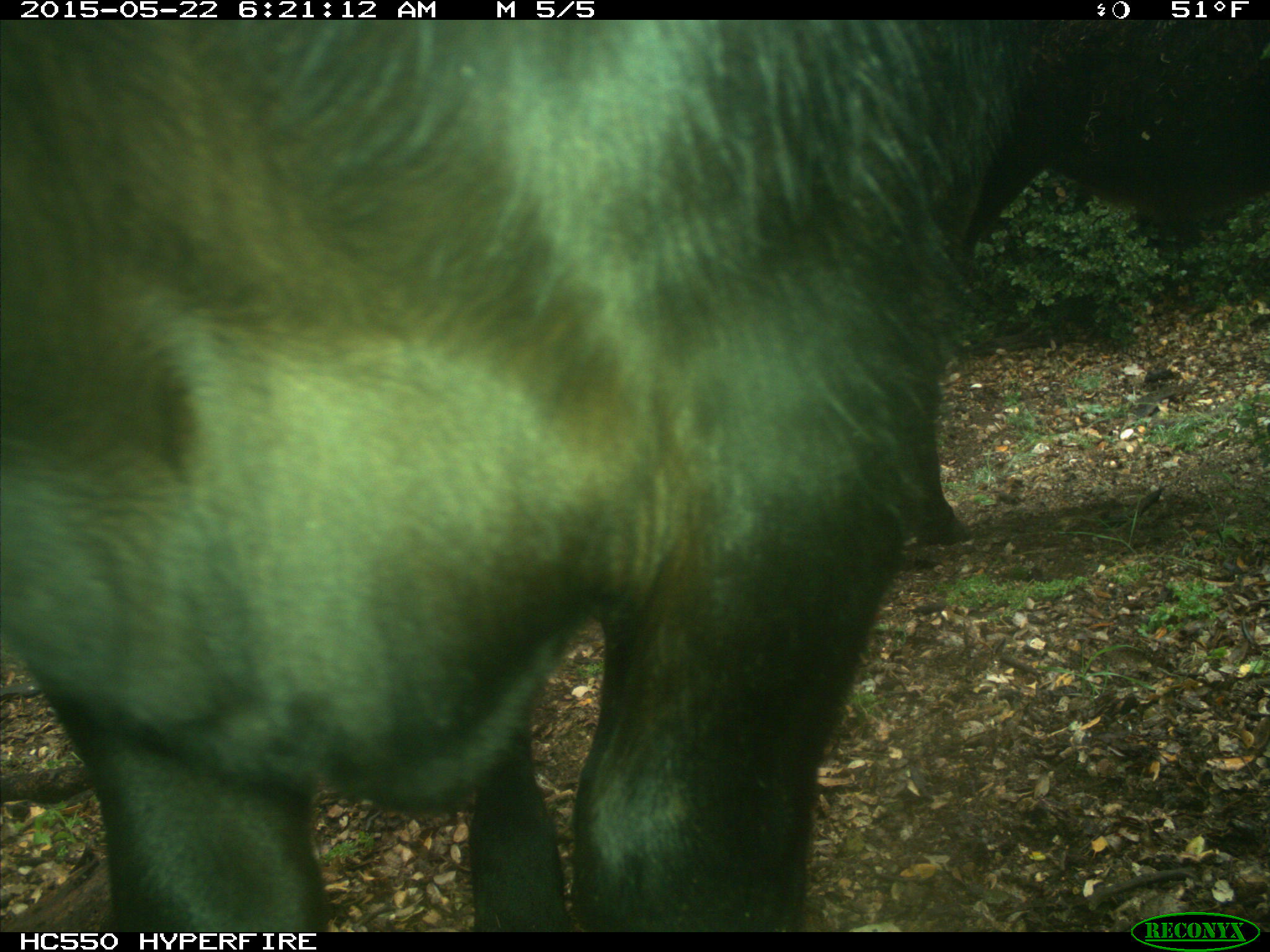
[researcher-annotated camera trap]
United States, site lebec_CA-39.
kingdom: Animalia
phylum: Chordata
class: Mammalia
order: Artiodactyla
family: Bovidae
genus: Bos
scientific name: Bos taurus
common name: domestic cow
Bos taurus (domestic cow).